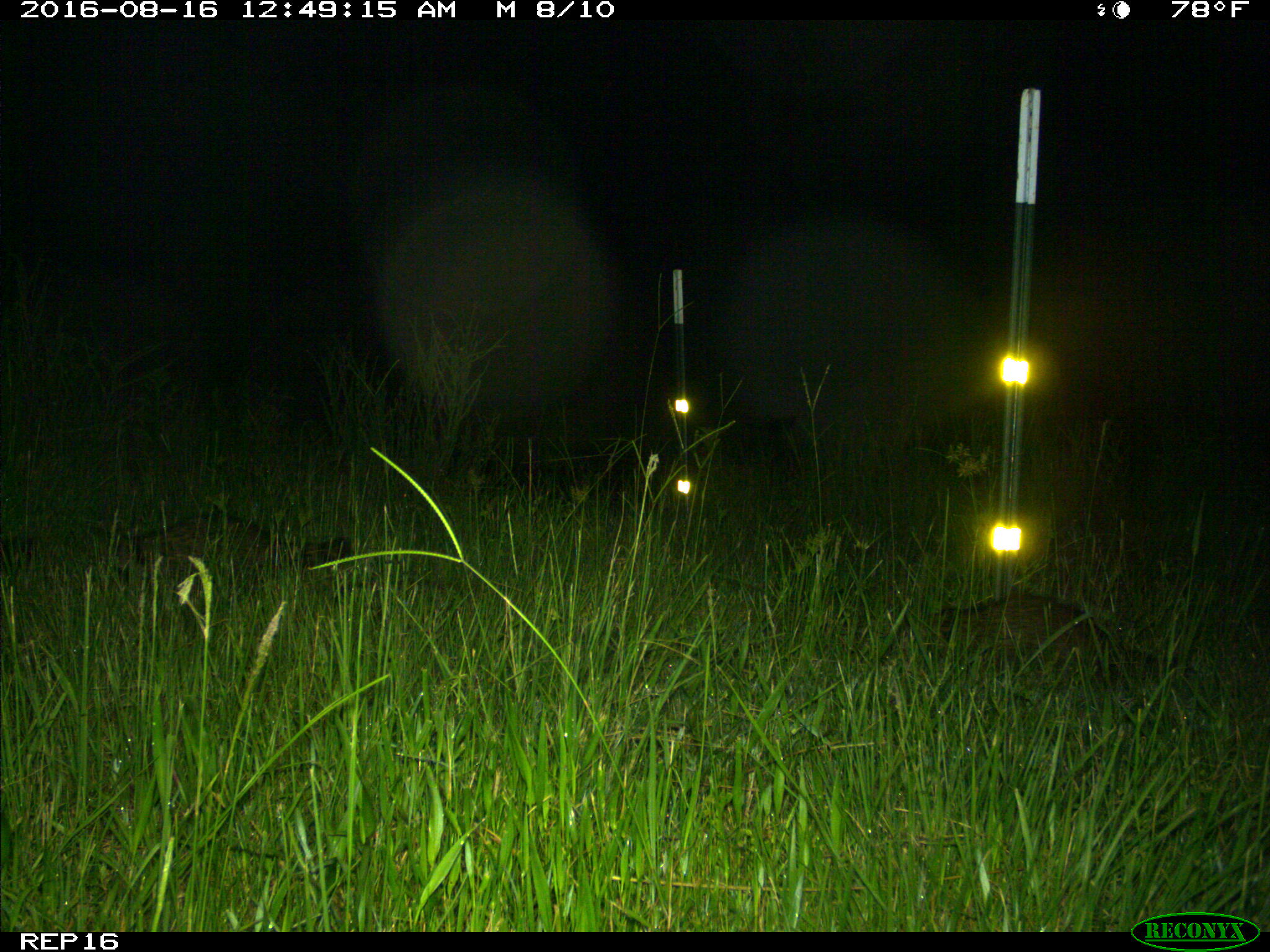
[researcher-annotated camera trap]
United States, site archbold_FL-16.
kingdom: Animalia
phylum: Chordata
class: Mammalia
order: Carnivora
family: Procyonidae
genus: Procyon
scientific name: Procyon lotor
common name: common raccoon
Procyon lotor (common raccoon).